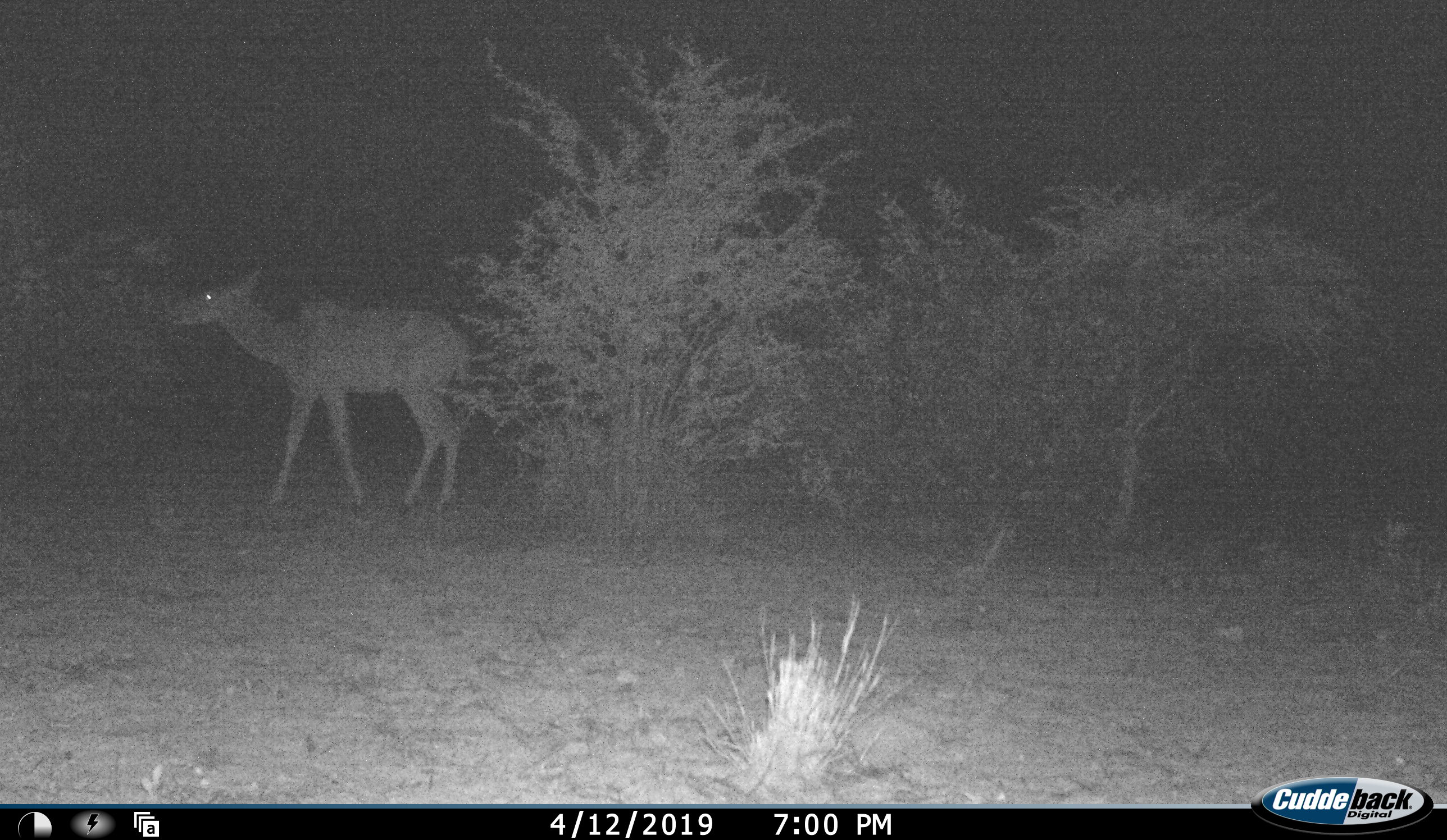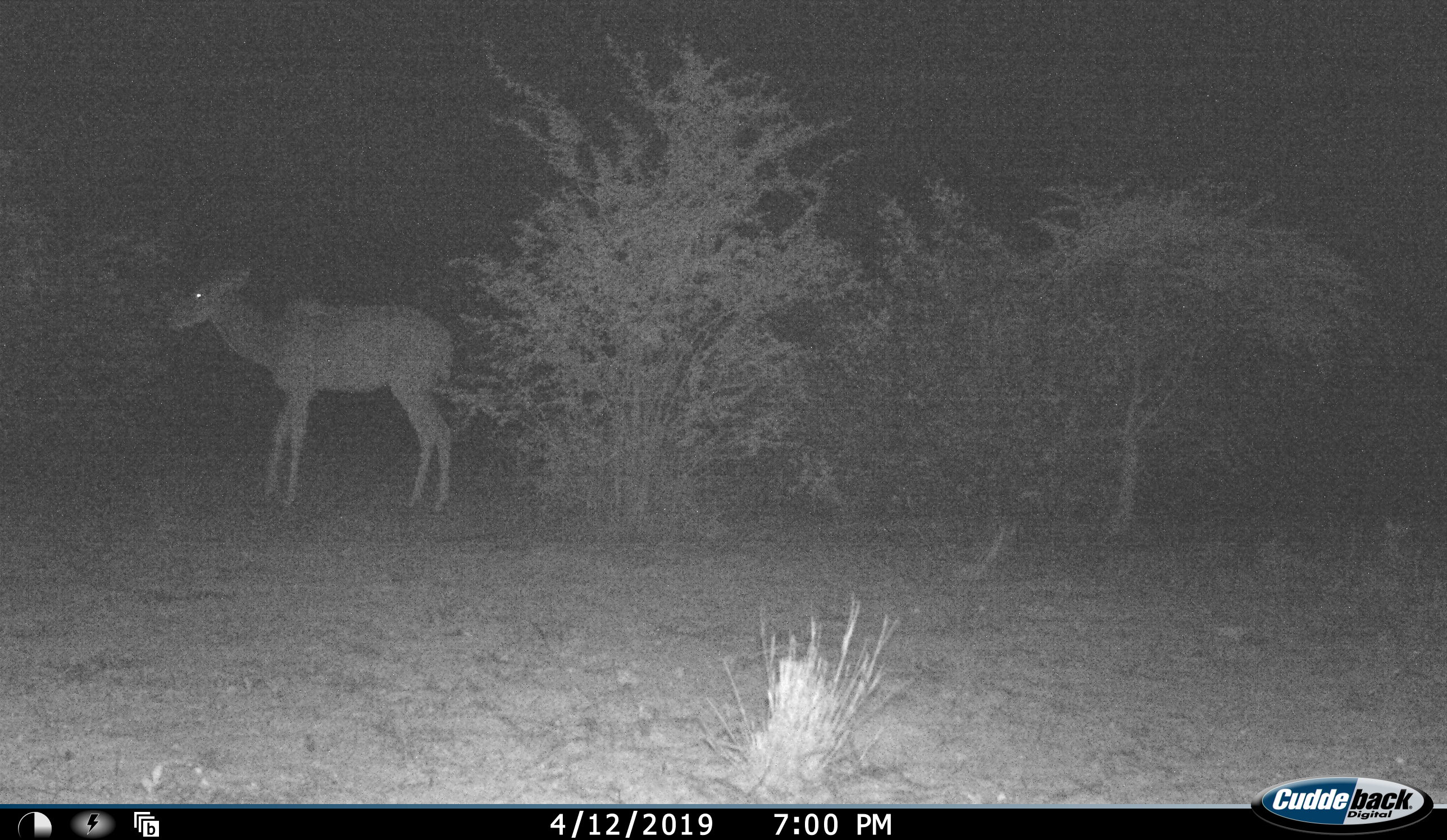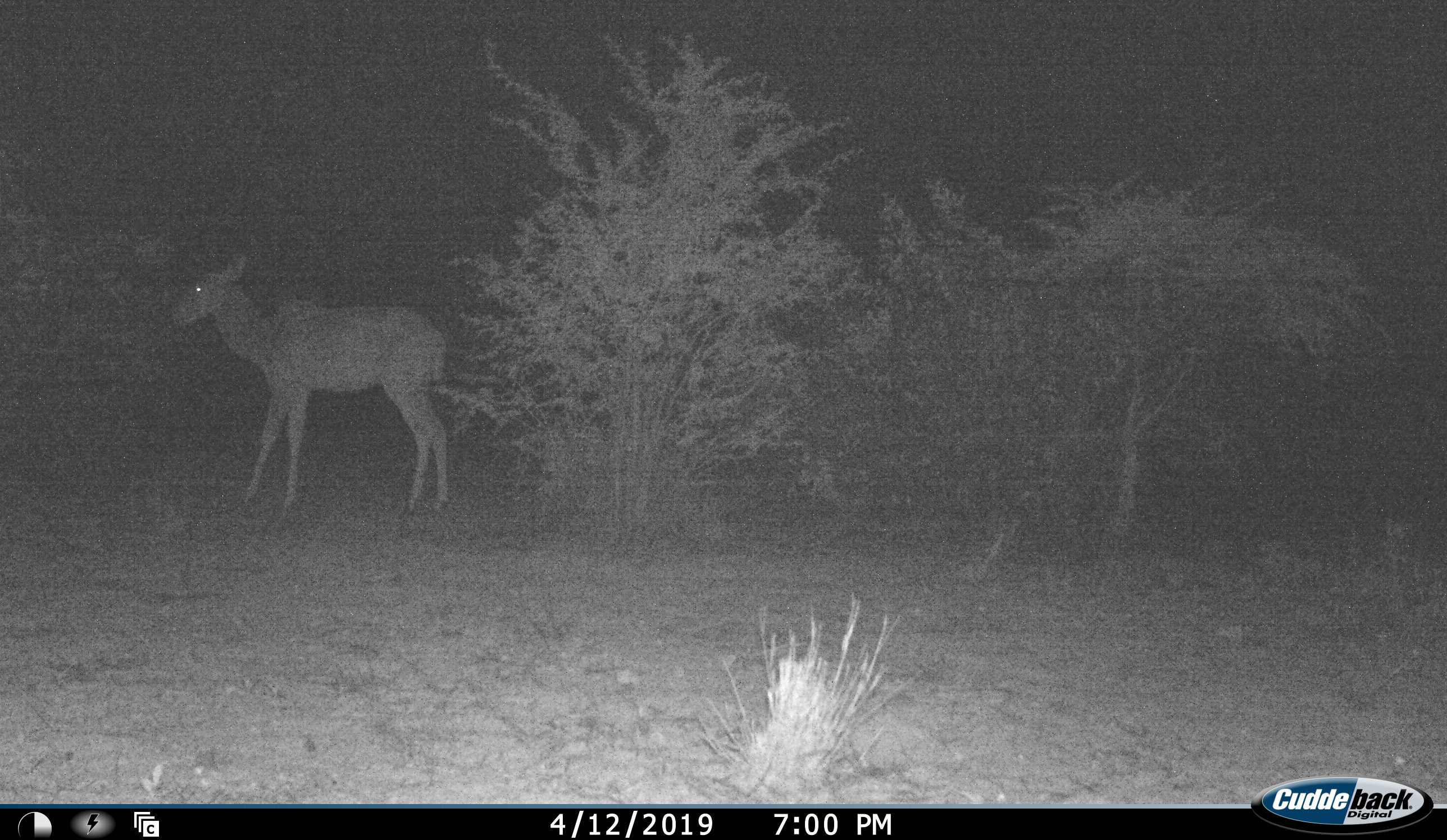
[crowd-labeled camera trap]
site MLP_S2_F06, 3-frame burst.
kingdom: Animalia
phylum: Chordata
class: Mammalia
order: Artiodactyla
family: Bovidae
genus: Tragelaphus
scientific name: Tragelaphus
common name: kudu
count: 1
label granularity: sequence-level